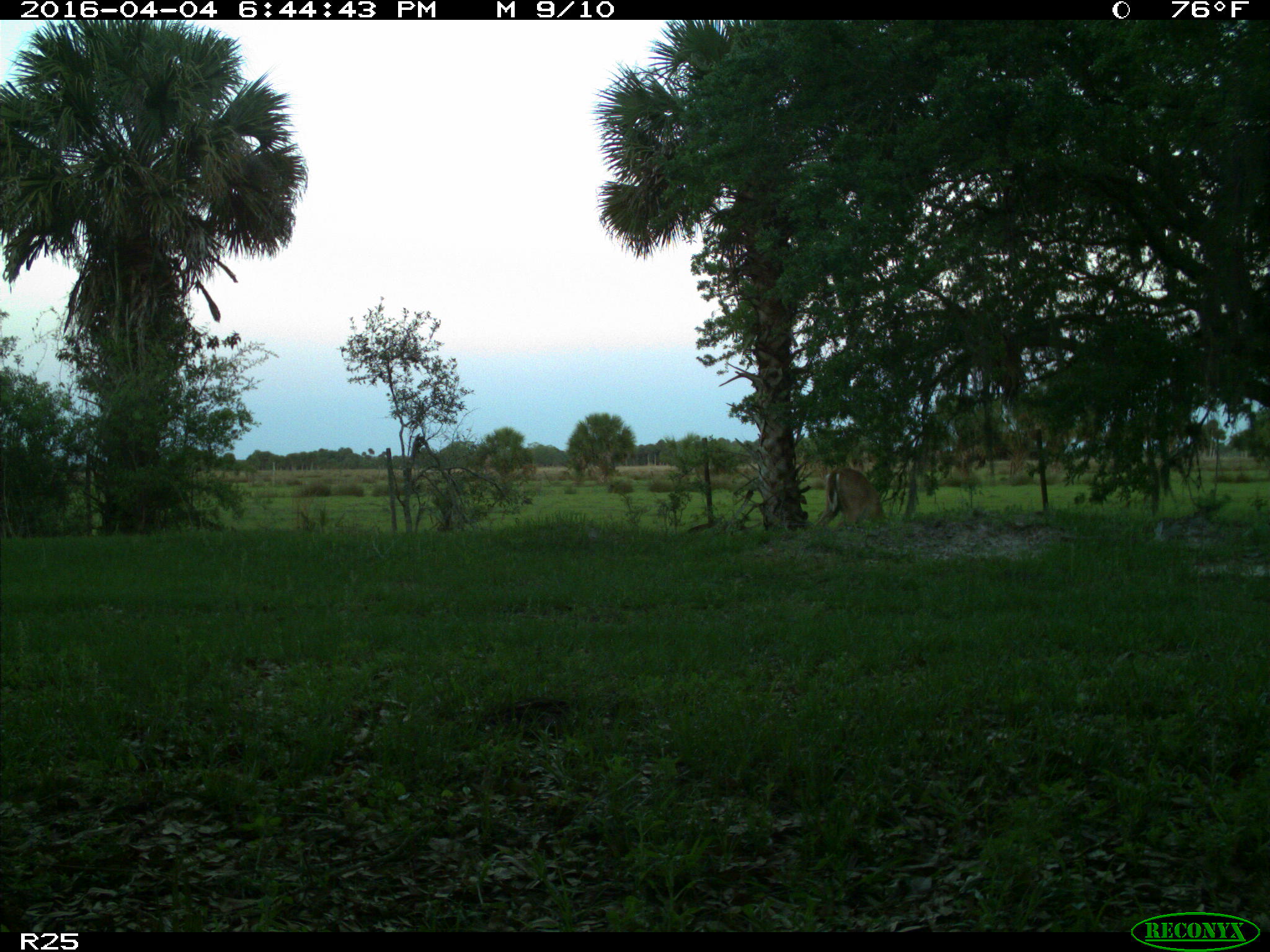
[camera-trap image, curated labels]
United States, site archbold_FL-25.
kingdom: Animalia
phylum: Chordata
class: Mammalia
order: Artiodactyla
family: Cervidae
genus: Odocoileus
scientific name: Odocoileus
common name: deer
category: unidentified deer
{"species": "unidentified deer (deer) (Odocoileus)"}